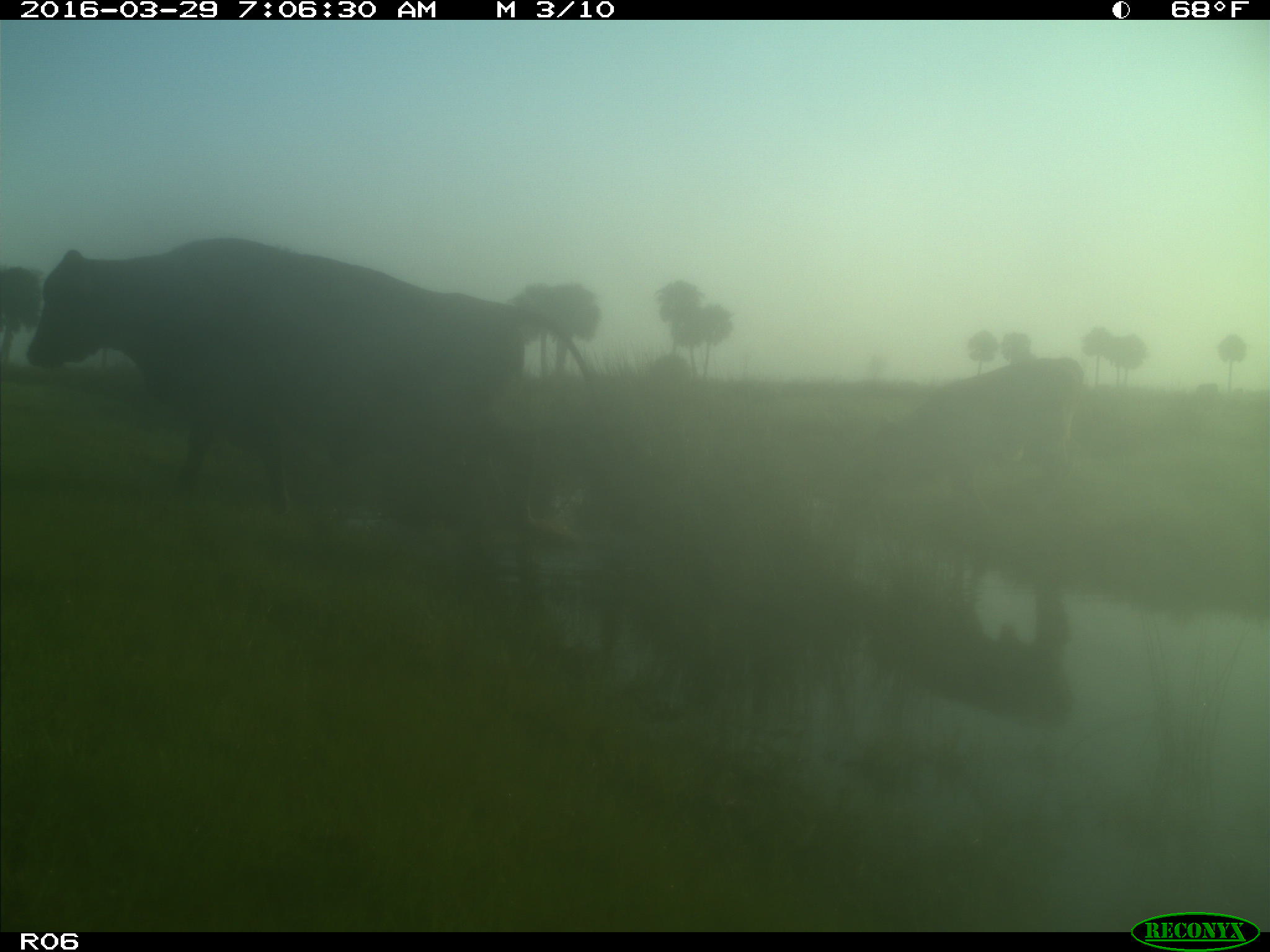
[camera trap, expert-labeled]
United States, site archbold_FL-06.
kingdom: Animalia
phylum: Chordata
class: Mammalia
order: Artiodactyla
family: Bovidae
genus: Bos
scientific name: Bos taurus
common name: domestic cow